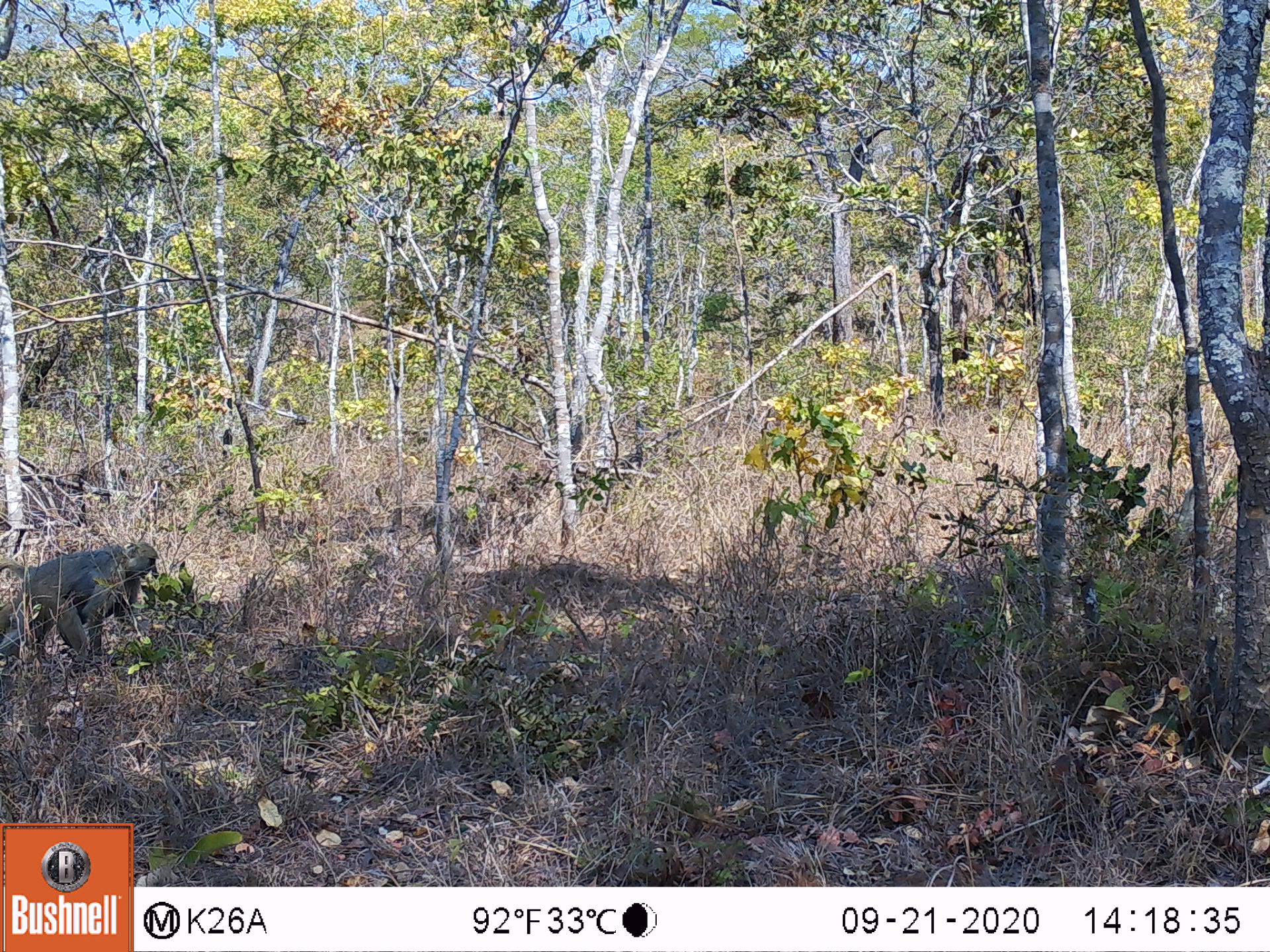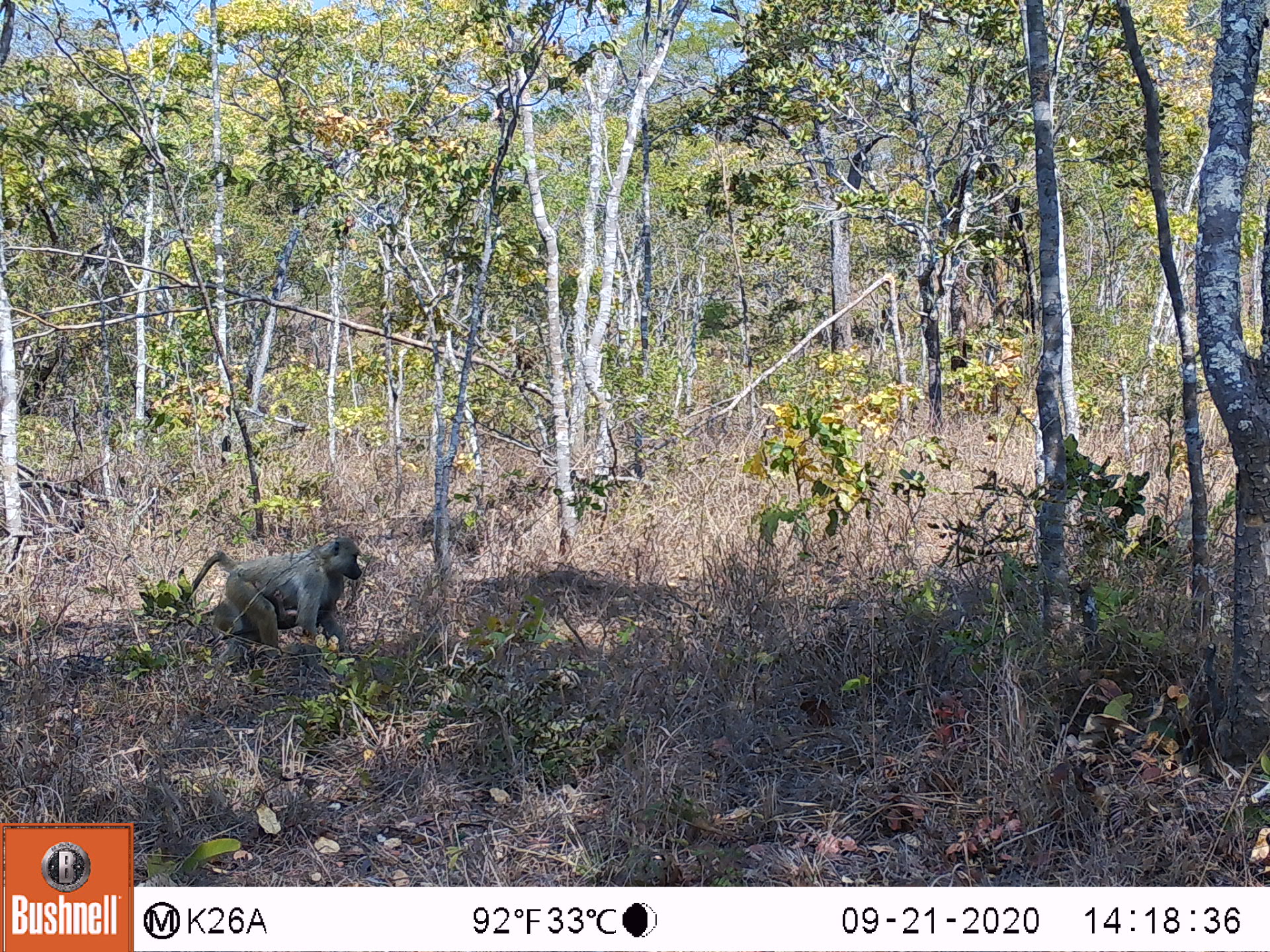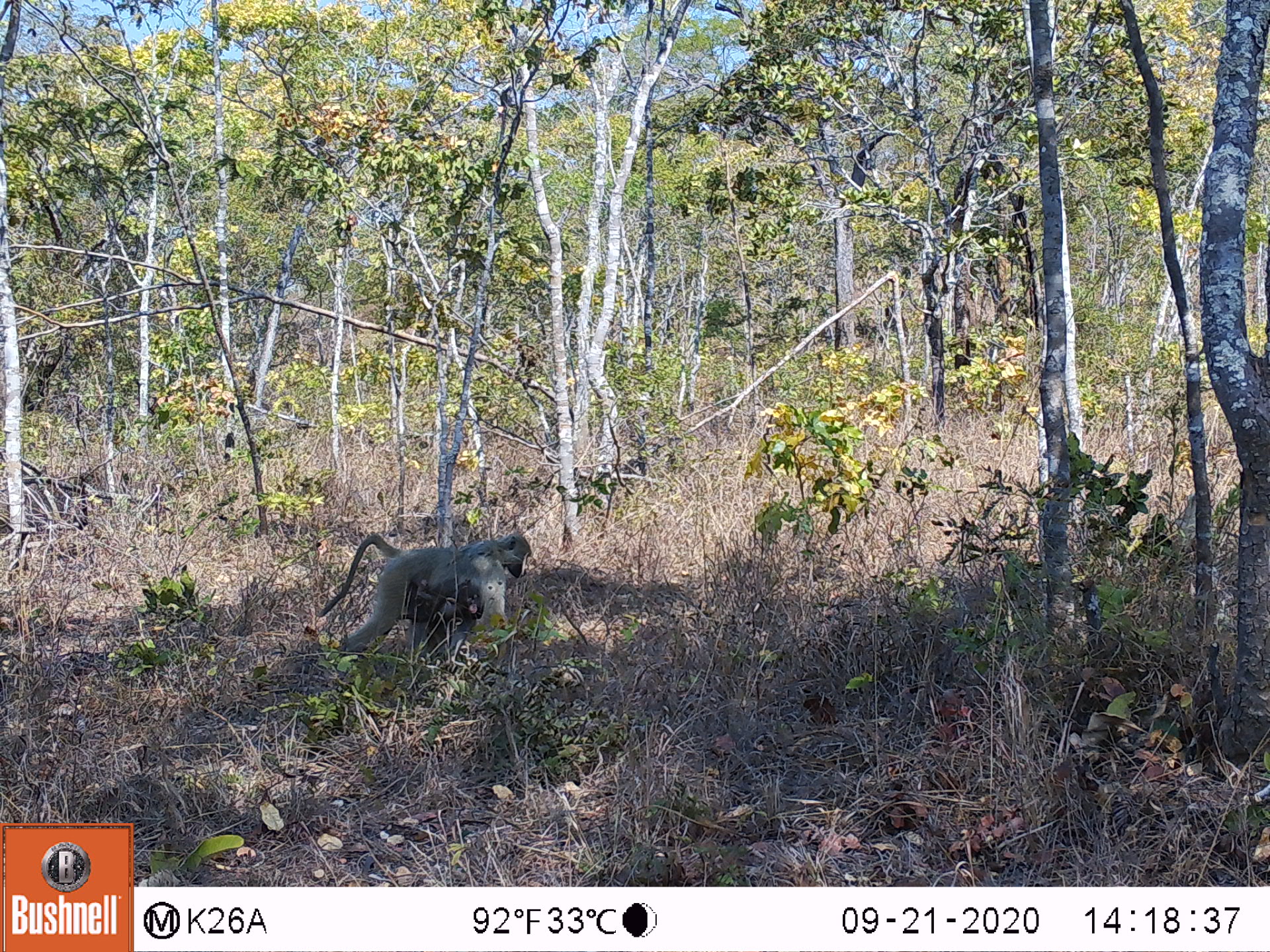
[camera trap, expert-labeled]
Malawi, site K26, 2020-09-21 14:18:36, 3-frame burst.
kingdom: Animalia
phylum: Chordata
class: Mammalia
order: Primates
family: Cercopithecidae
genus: Papio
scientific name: Papio cynocephalus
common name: yellow baboon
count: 3